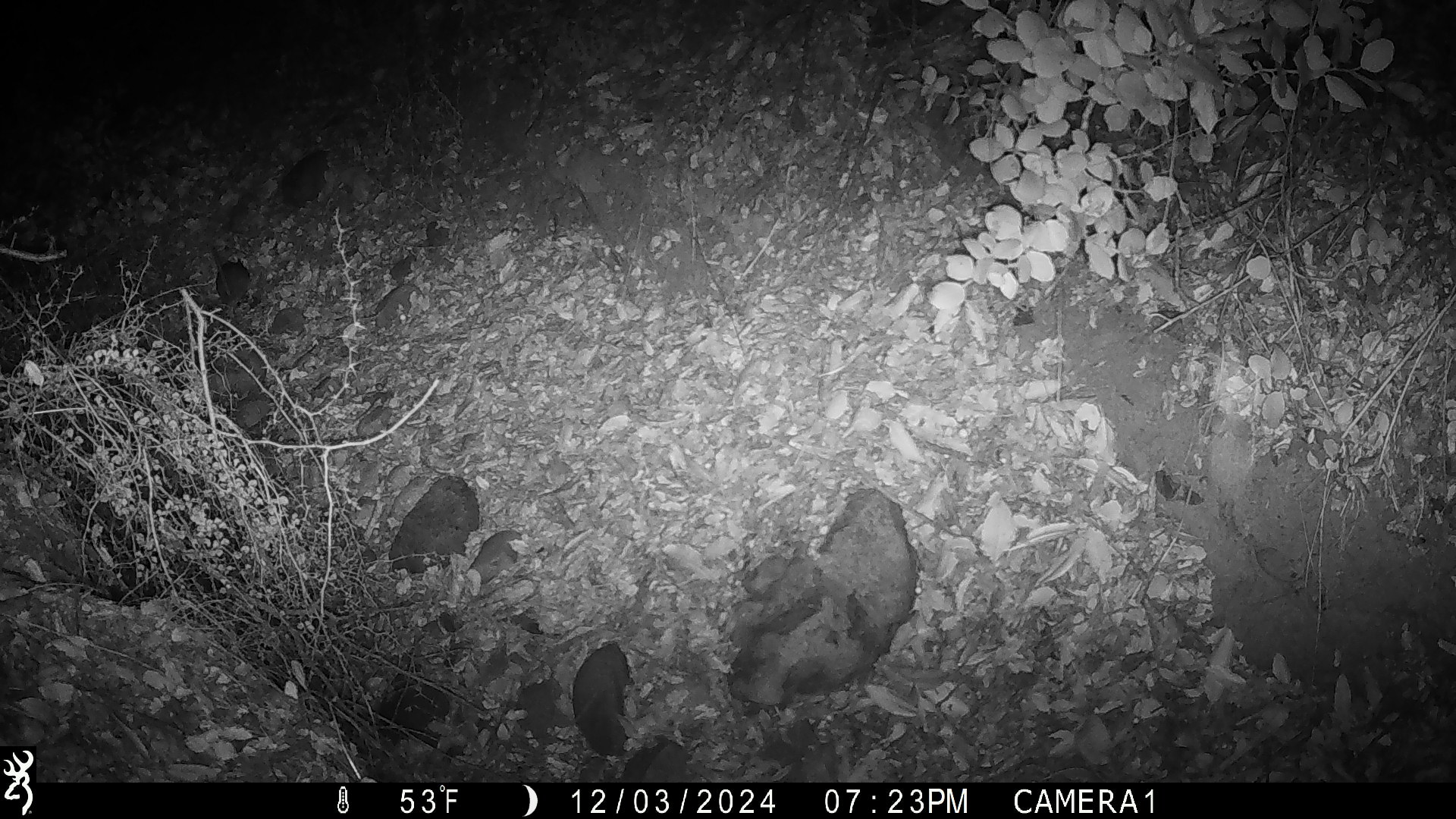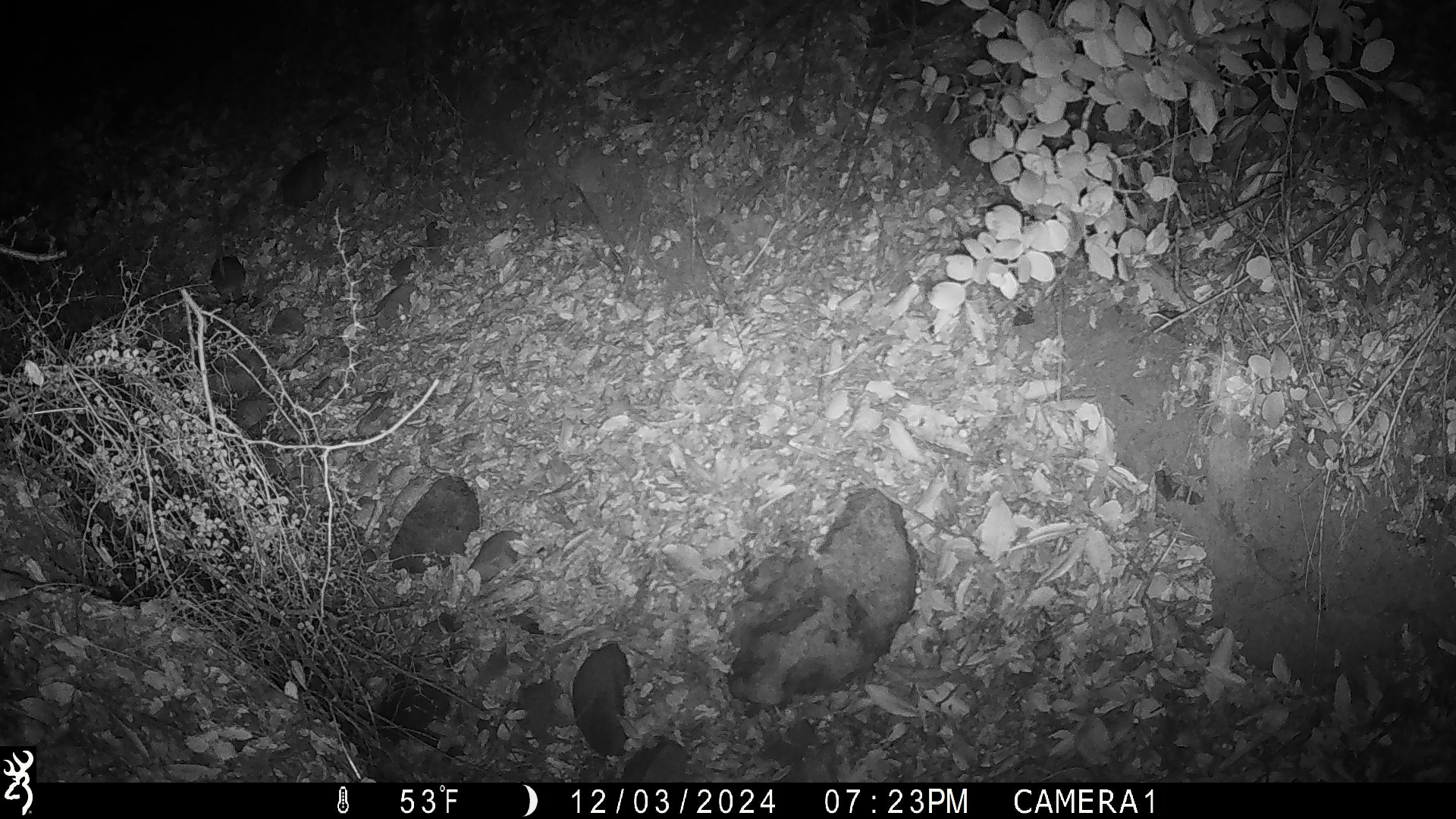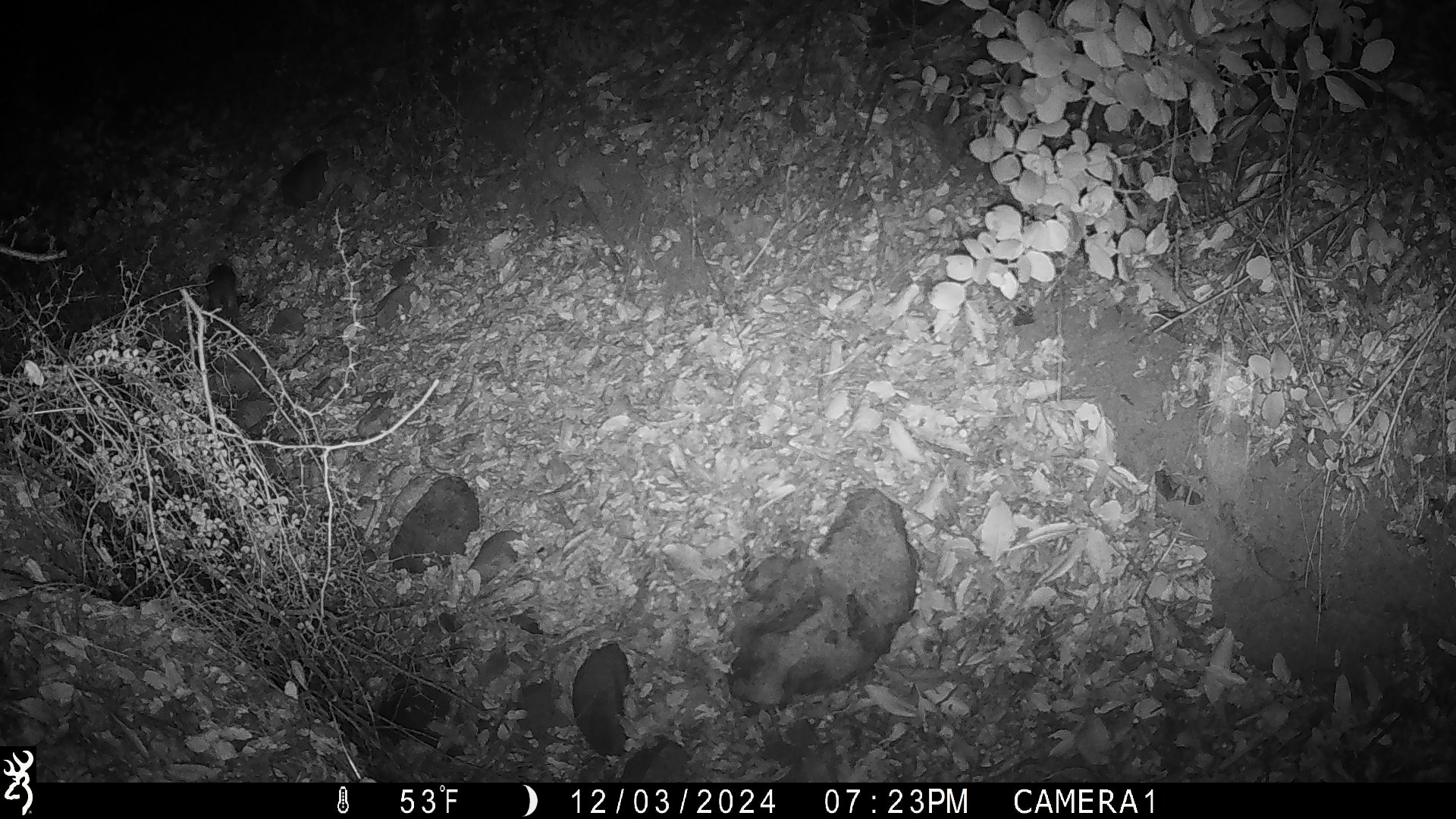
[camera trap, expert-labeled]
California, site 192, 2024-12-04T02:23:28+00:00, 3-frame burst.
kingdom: Animalia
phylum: Chordata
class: Mammalia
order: Rodentia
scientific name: Rodentia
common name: mouse or rat